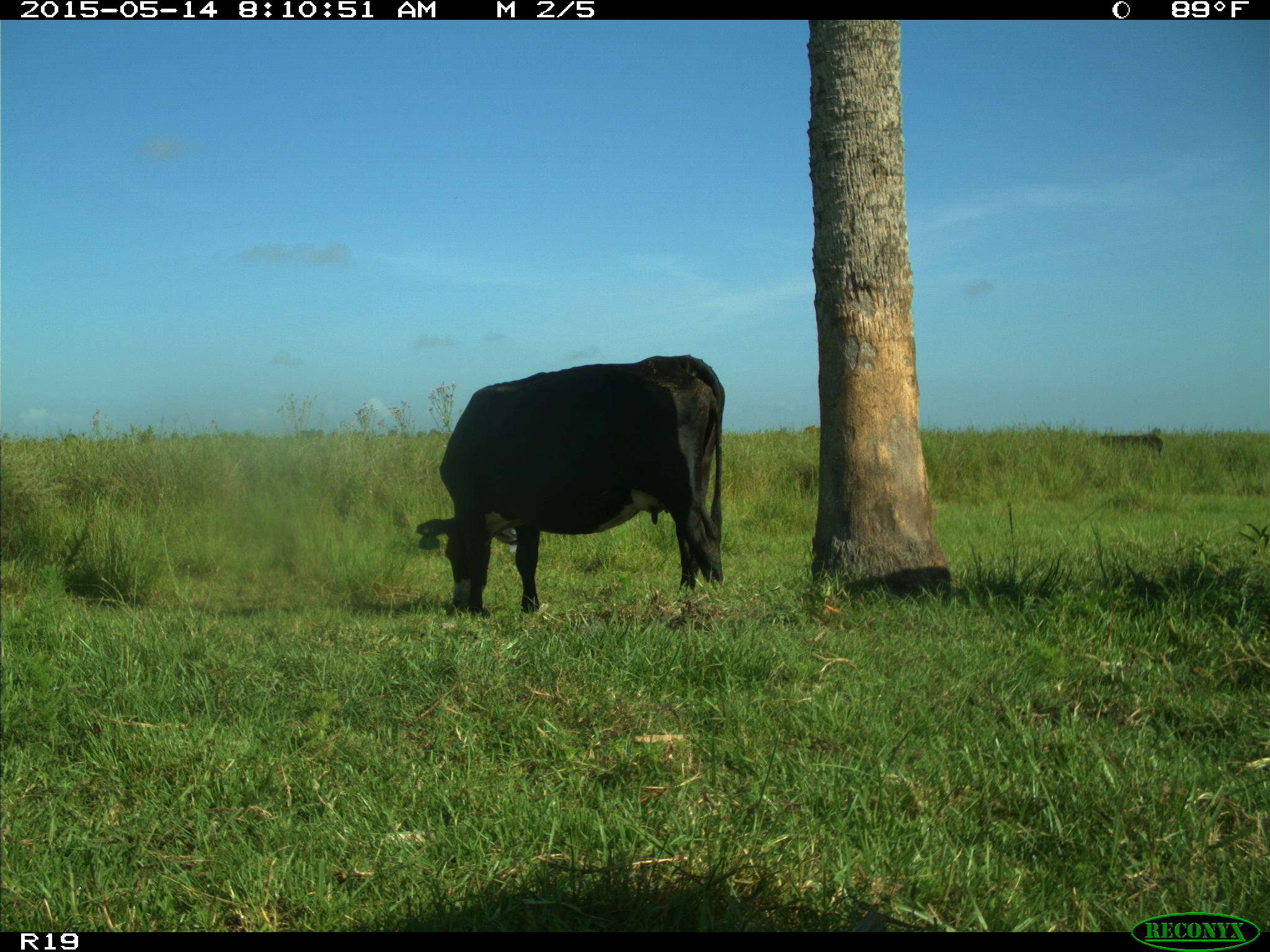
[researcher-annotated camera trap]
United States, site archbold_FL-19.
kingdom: Animalia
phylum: Chordata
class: Mammalia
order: Artiodactyla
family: Bovidae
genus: Bos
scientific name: Bos taurus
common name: domestic cow